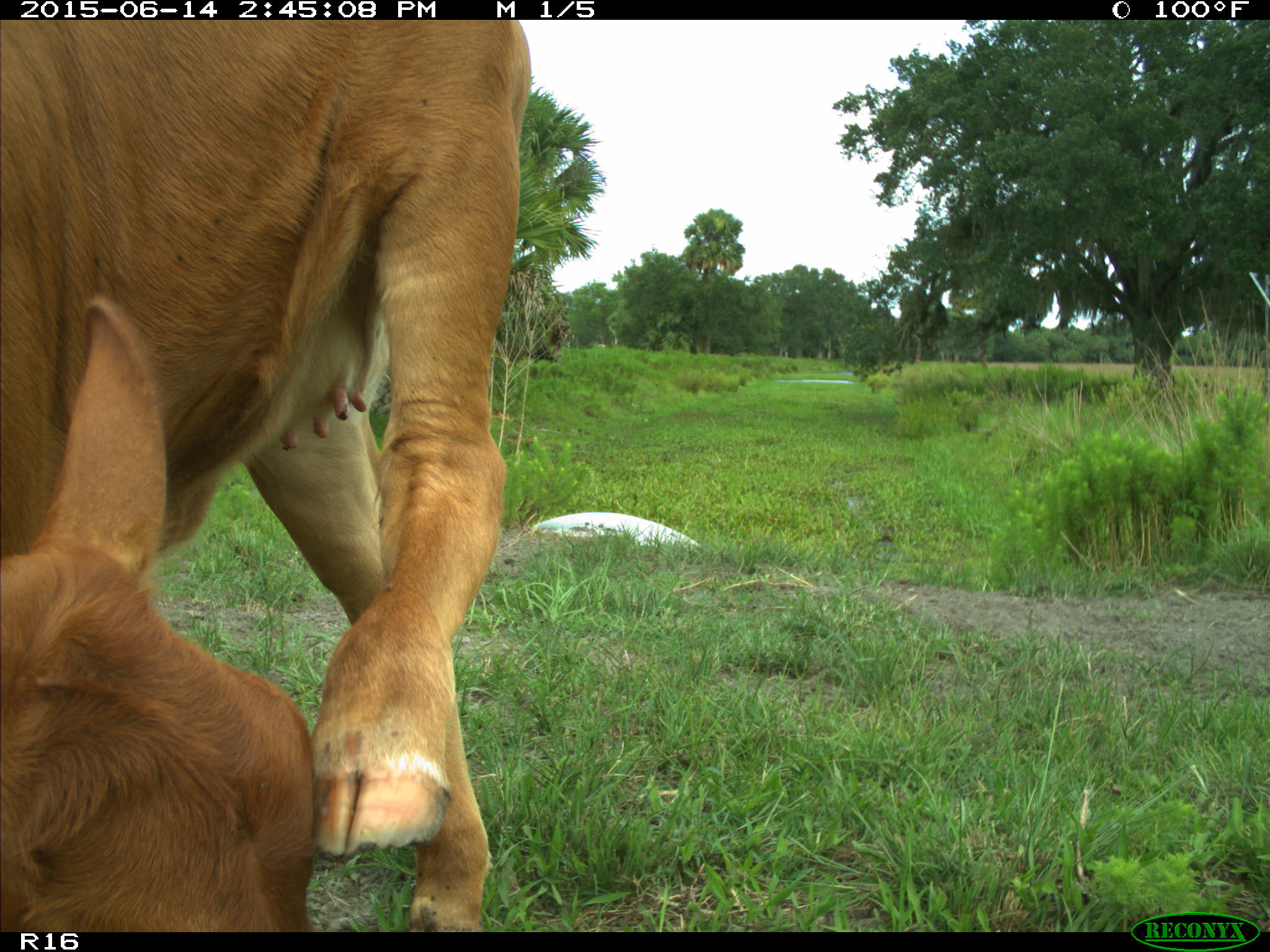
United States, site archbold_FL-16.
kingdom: Animalia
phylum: Chordata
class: Mammalia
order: Artiodactyla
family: Bovidae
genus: Bos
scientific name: Bos taurus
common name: domestic cow